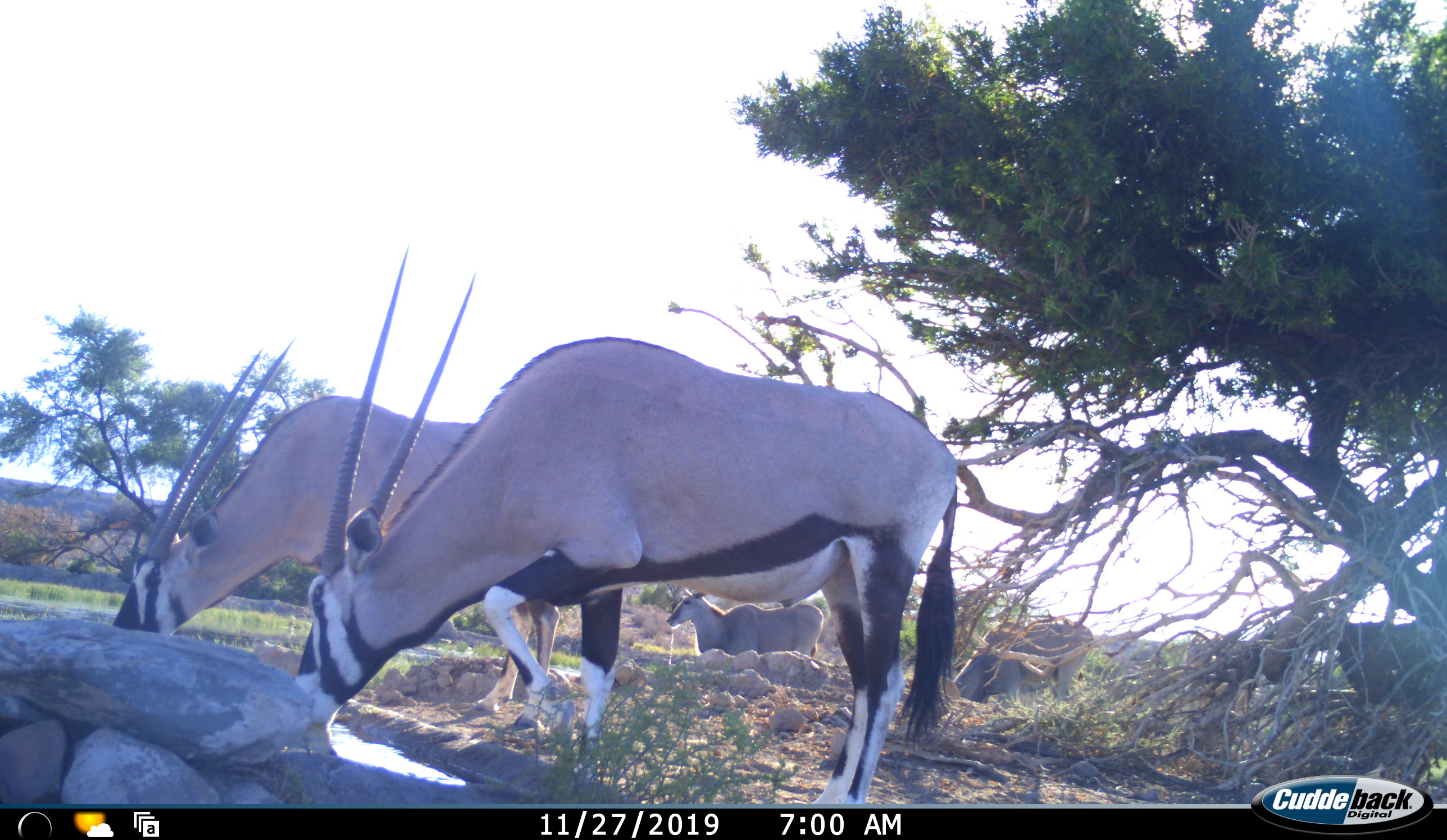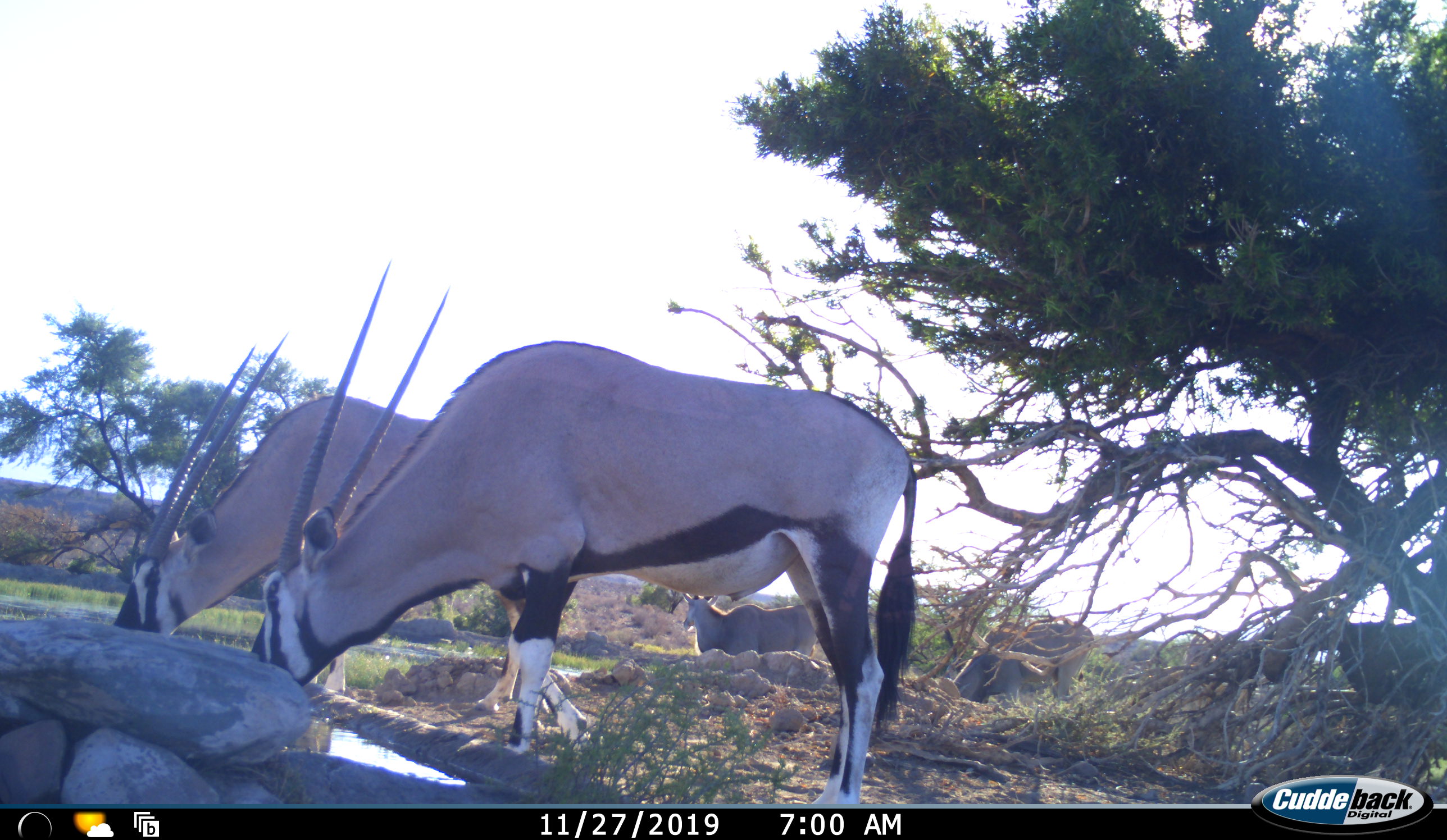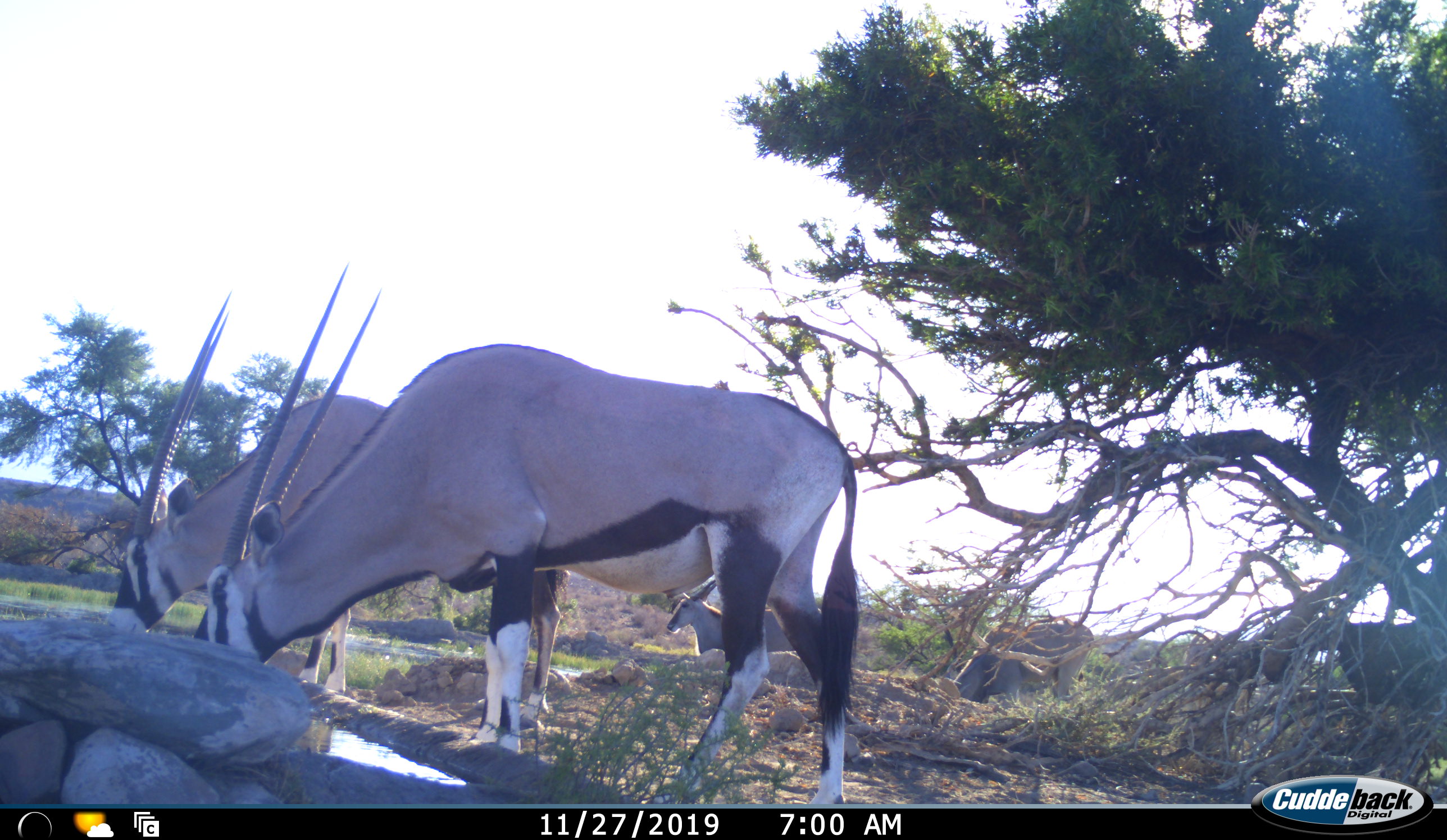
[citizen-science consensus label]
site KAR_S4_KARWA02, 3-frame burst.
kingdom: Animalia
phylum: Chordata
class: Mammalia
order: Artiodactyla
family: Bovidae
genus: Tragelaphus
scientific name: Tragelaphus oryx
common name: eland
Eland (Tragelaphus oryx), count 2. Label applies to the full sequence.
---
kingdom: Animalia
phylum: Chordata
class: Mammalia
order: Artiodactyla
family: Bovidae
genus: Oryx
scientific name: Oryx gazella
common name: gemsbok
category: oryx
Oryx (gemsbok) (Oryx gazella), count 2. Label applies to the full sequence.